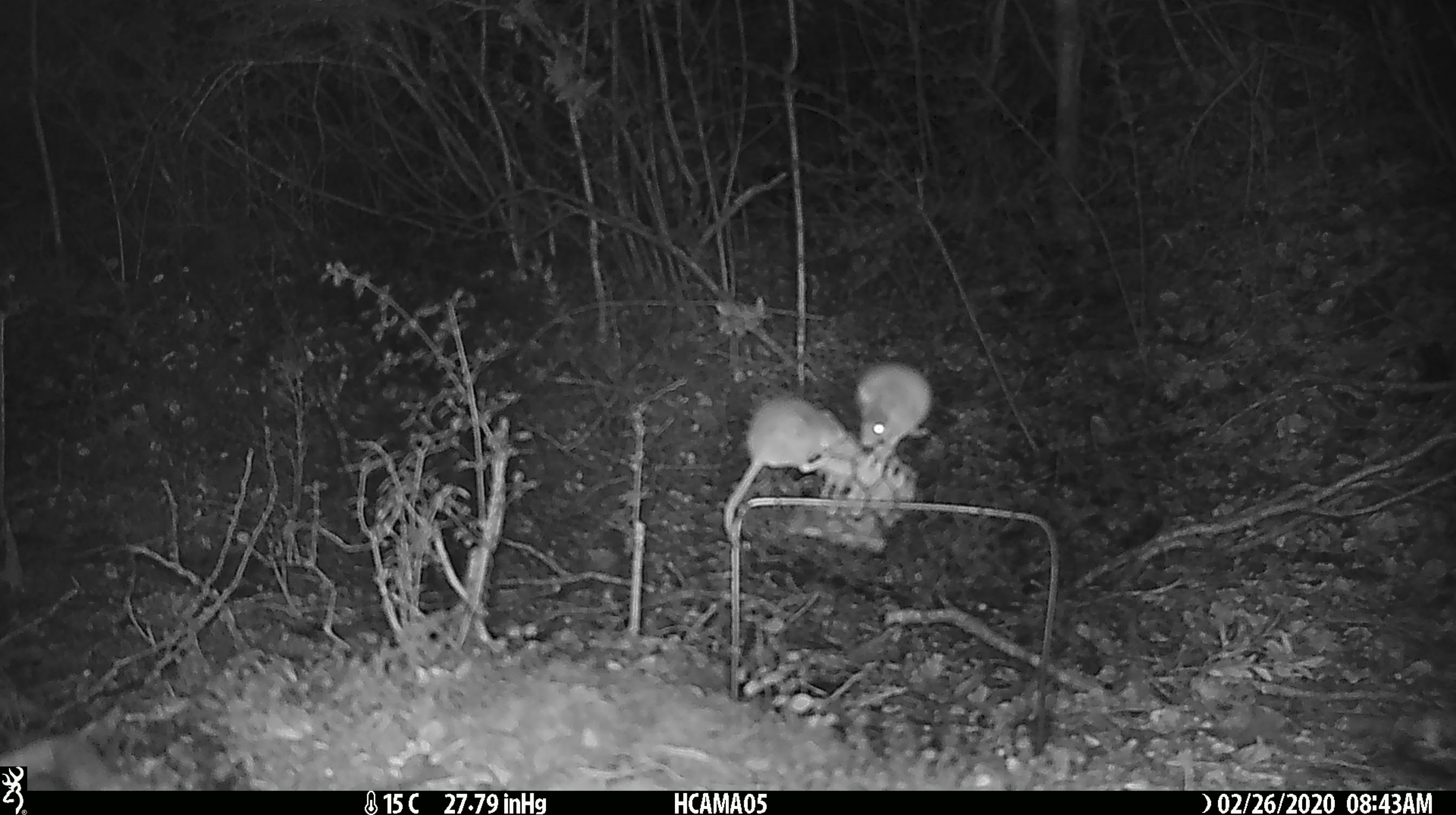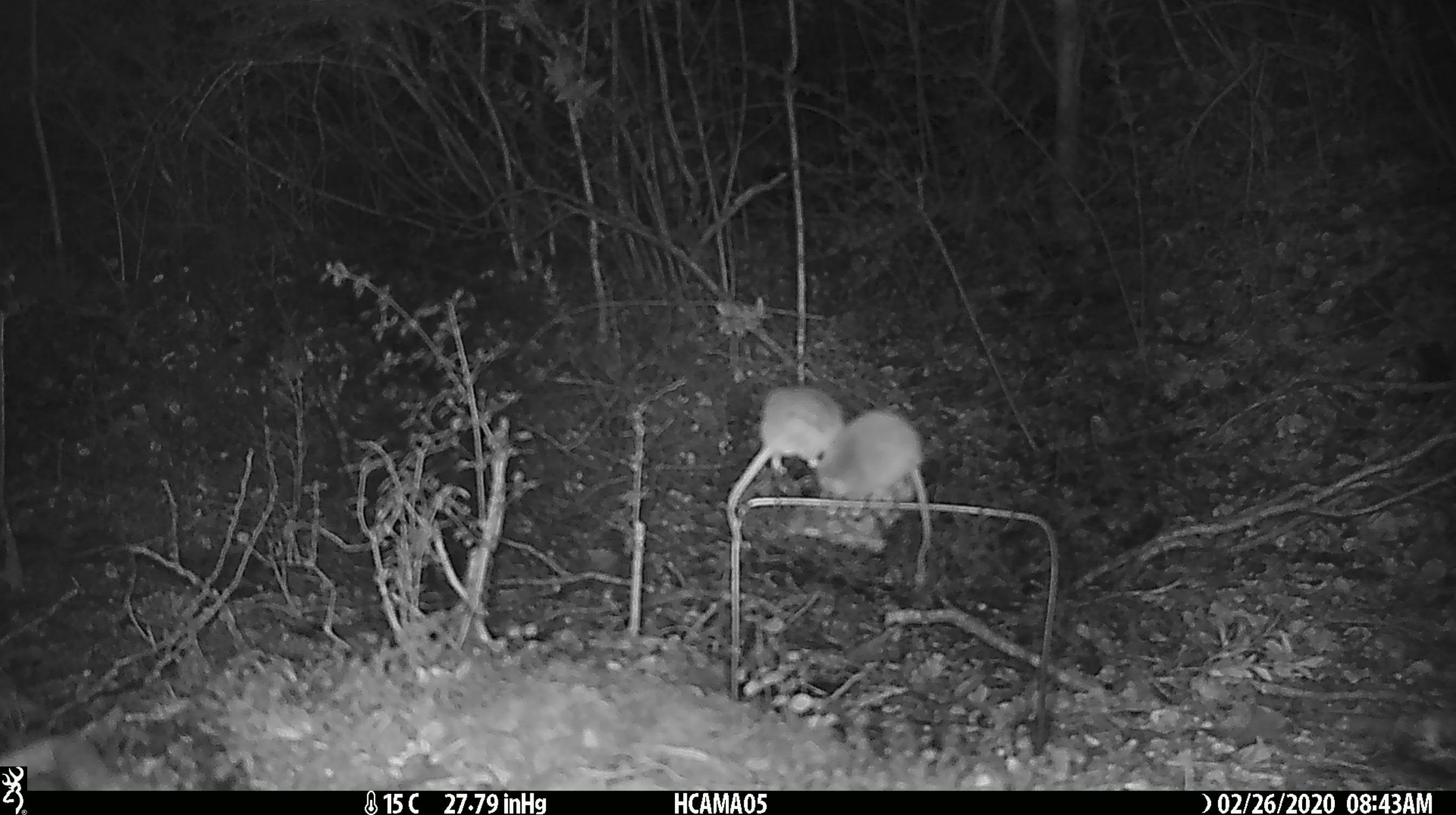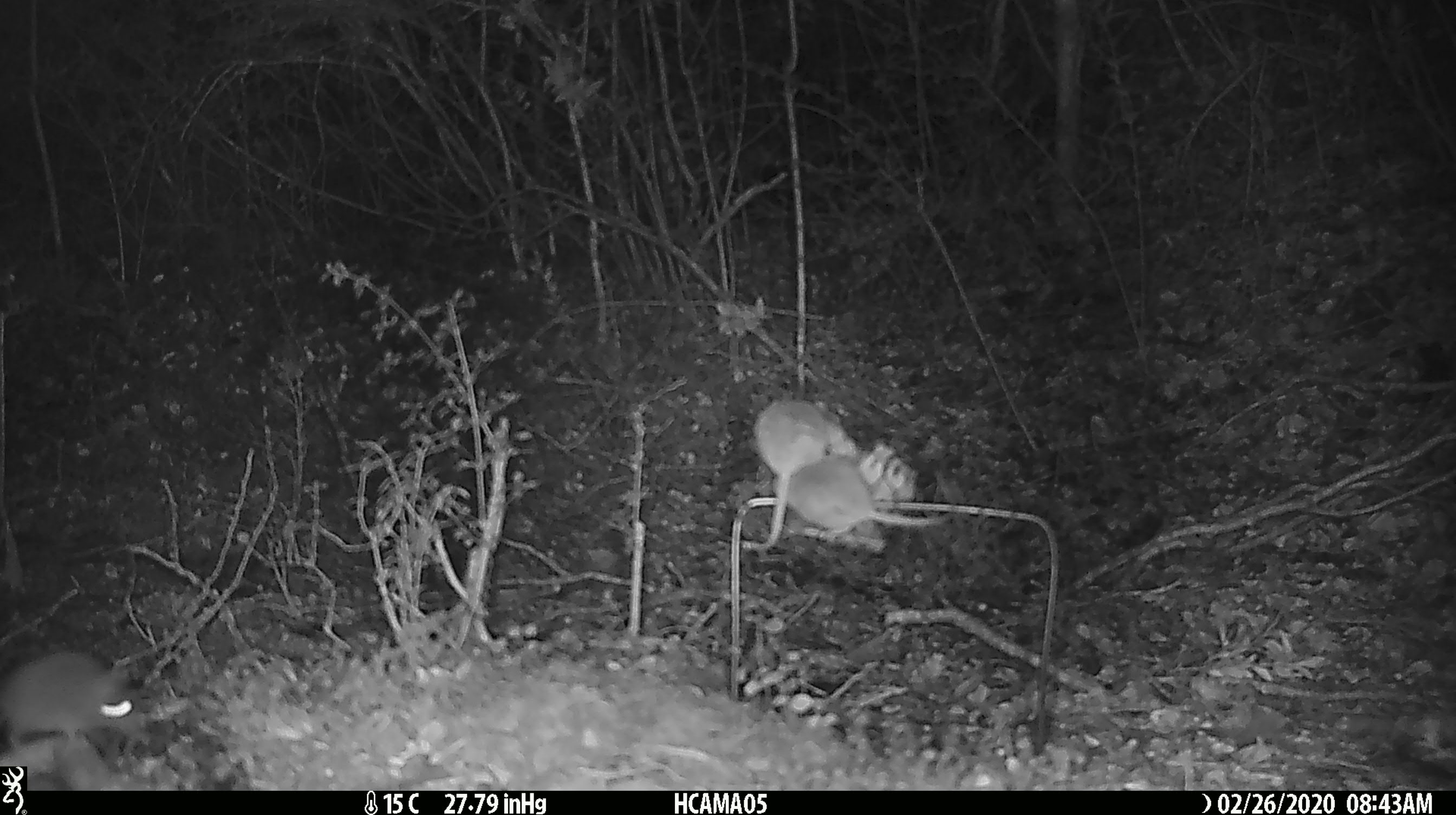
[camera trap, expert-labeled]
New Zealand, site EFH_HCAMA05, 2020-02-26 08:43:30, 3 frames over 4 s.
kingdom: Animalia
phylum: Chordata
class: Mammalia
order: Rodentia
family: Muridae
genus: Mus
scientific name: Mus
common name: mouse